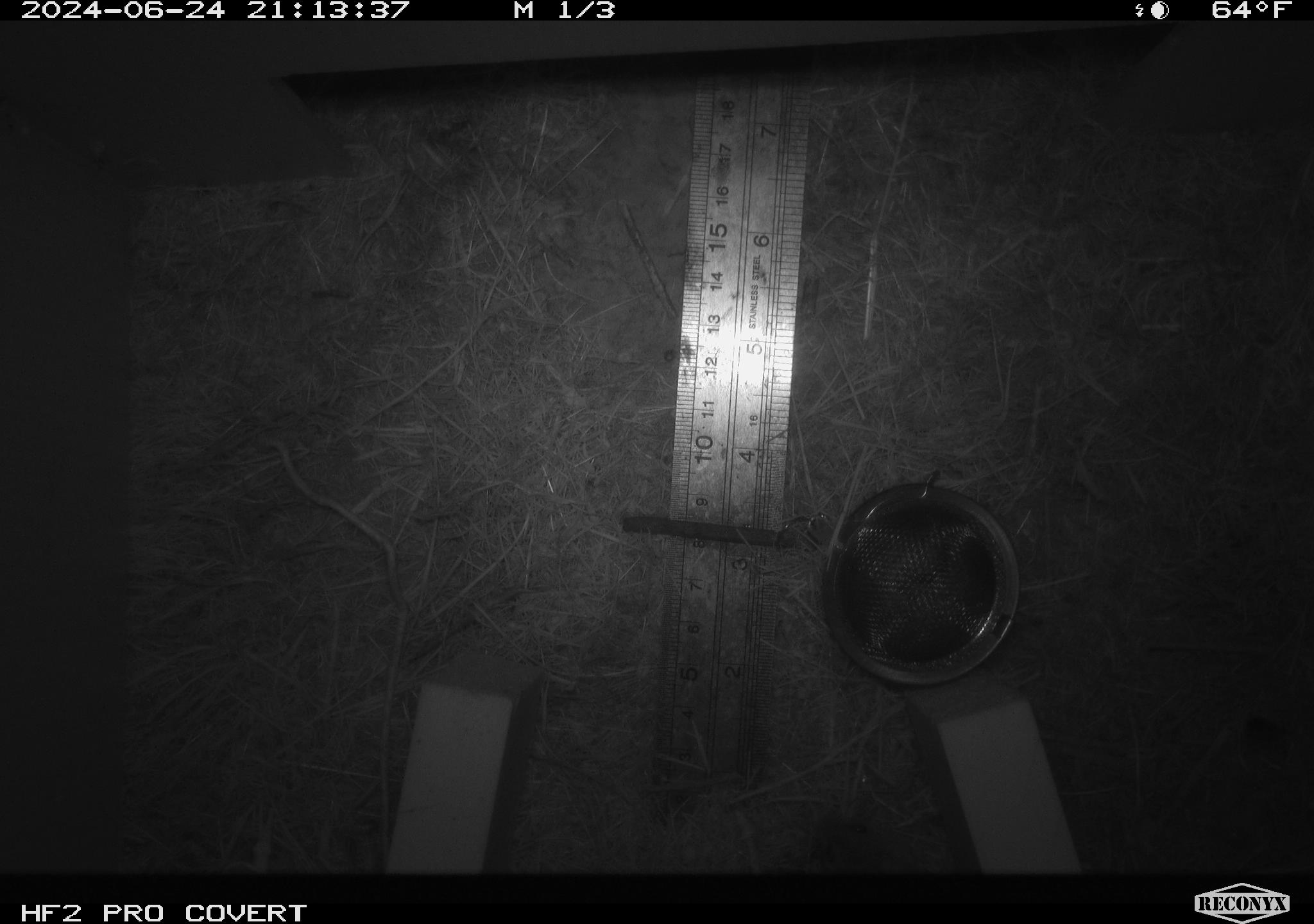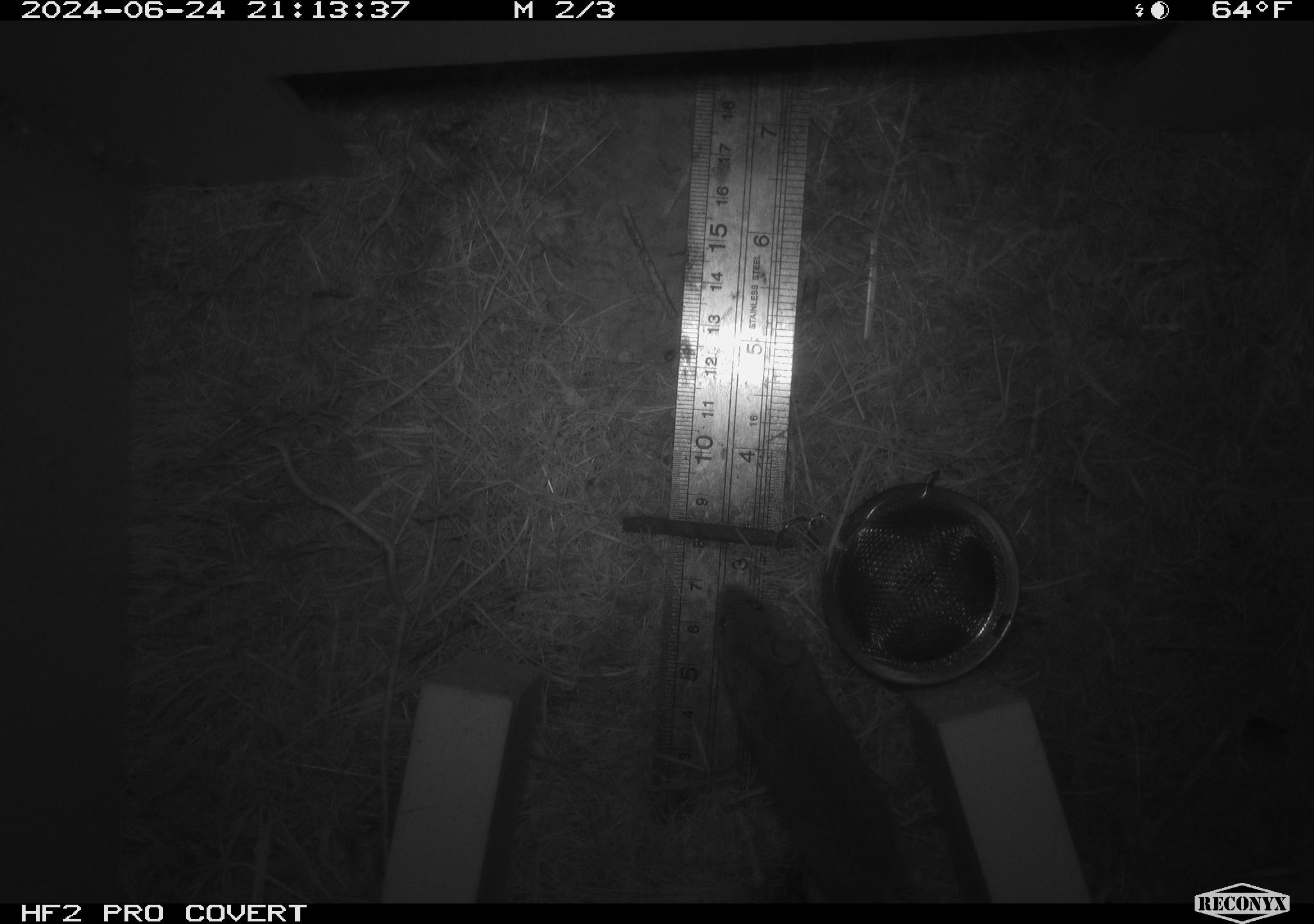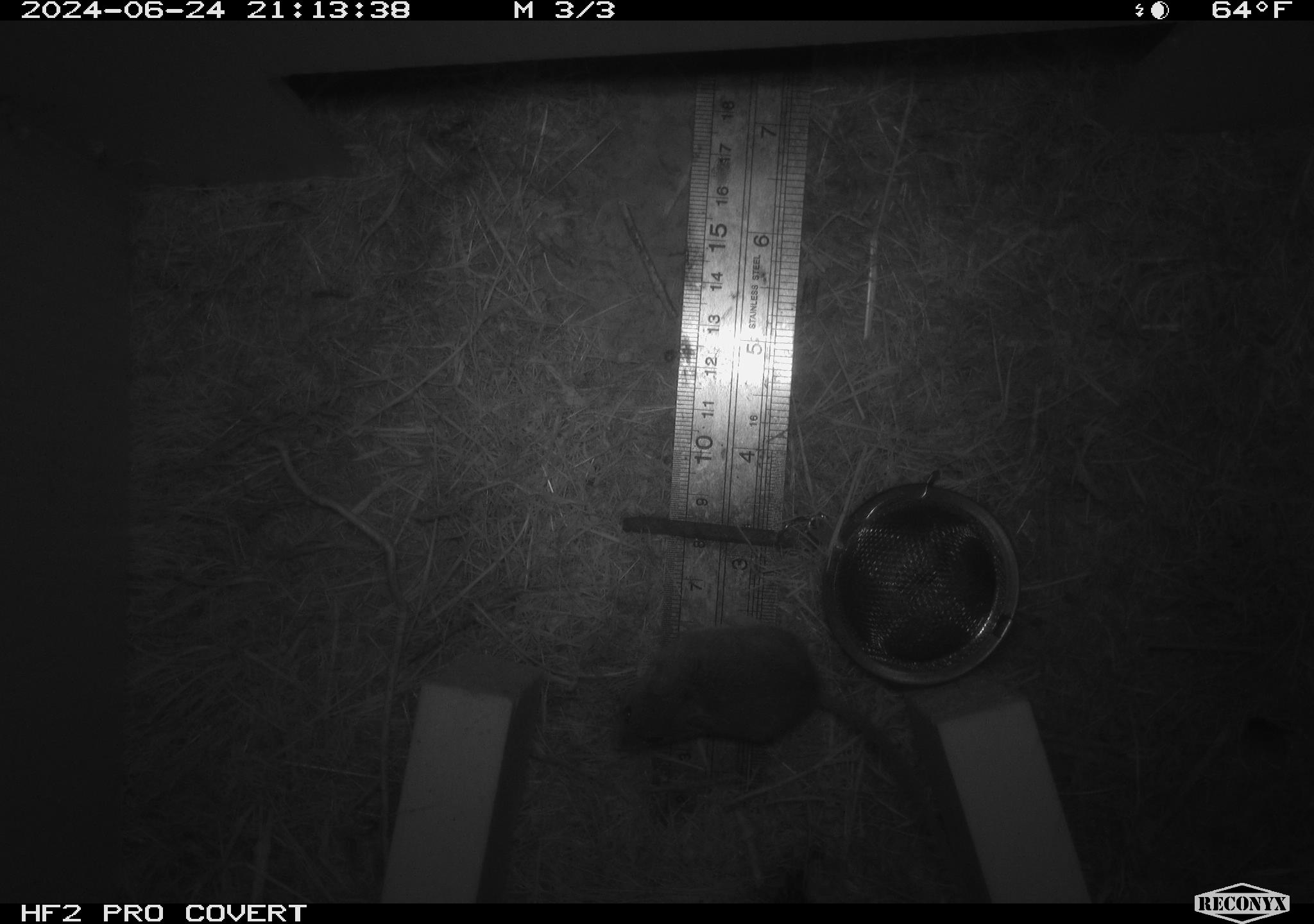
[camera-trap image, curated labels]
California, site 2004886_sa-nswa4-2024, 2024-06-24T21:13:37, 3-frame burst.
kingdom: Animalia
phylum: Chordata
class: Mammalia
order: Rodentia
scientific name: Rodentia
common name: rodent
Rodent (Rodentia).